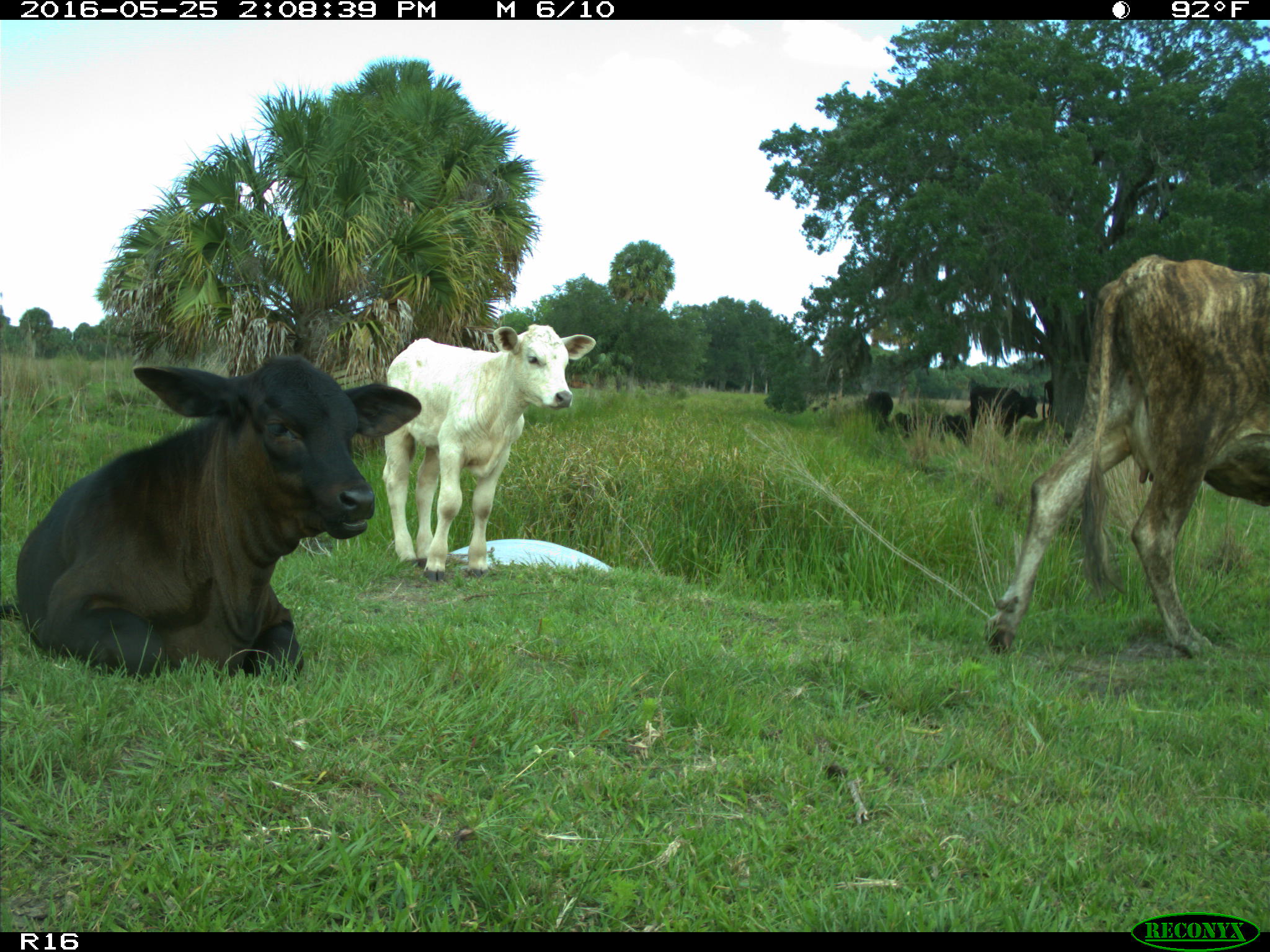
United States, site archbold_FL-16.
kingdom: Animalia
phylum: Chordata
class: Mammalia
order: Artiodactyla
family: Bovidae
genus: Bos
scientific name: Bos taurus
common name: domestic cow